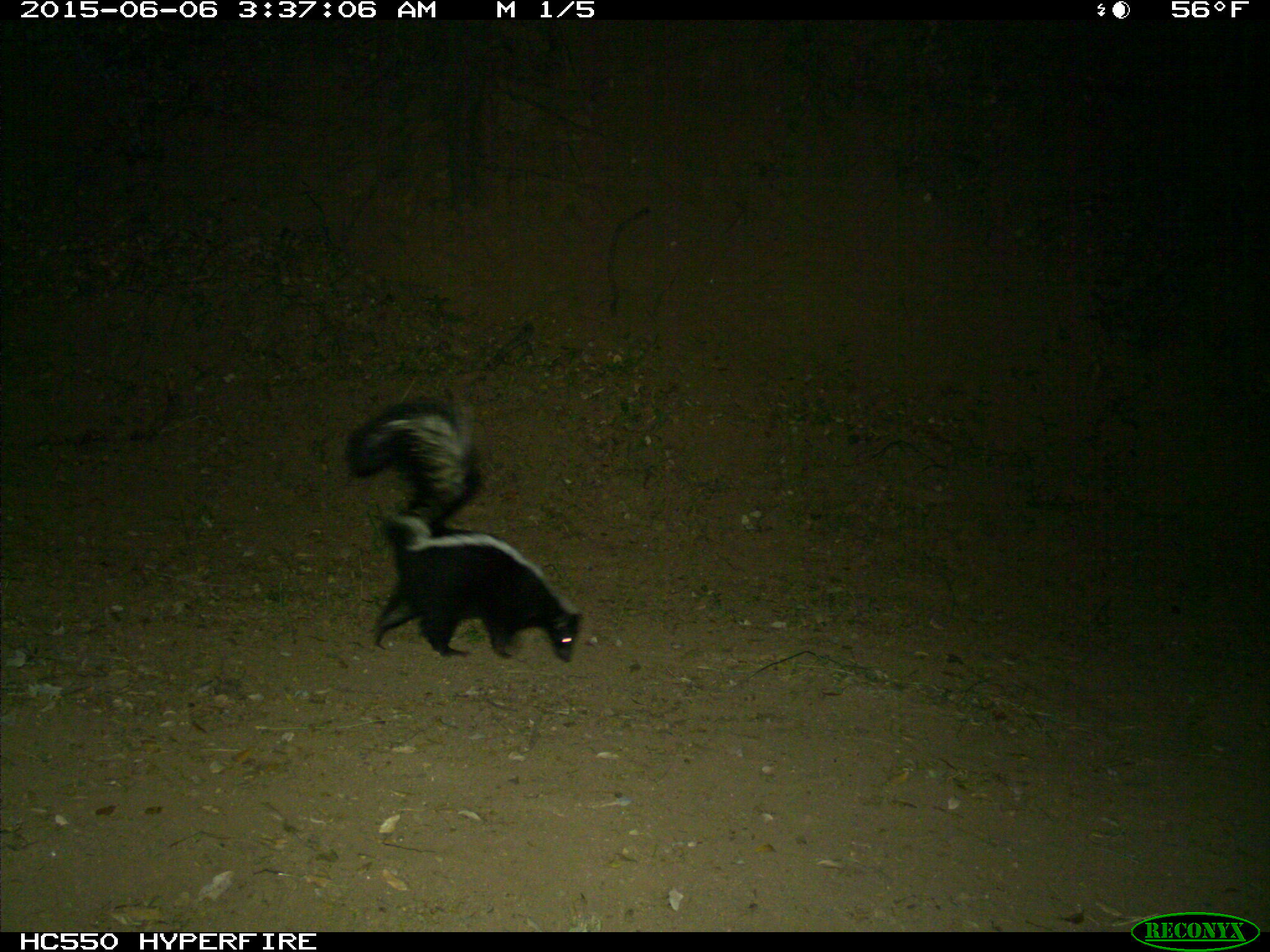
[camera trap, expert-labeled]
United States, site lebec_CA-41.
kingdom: Animalia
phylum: Chordata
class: Mammalia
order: Carnivora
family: Mephitidae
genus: Mephitis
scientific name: Mephitis mephitis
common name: striped skunk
Mephitis mephitis (striped skunk).